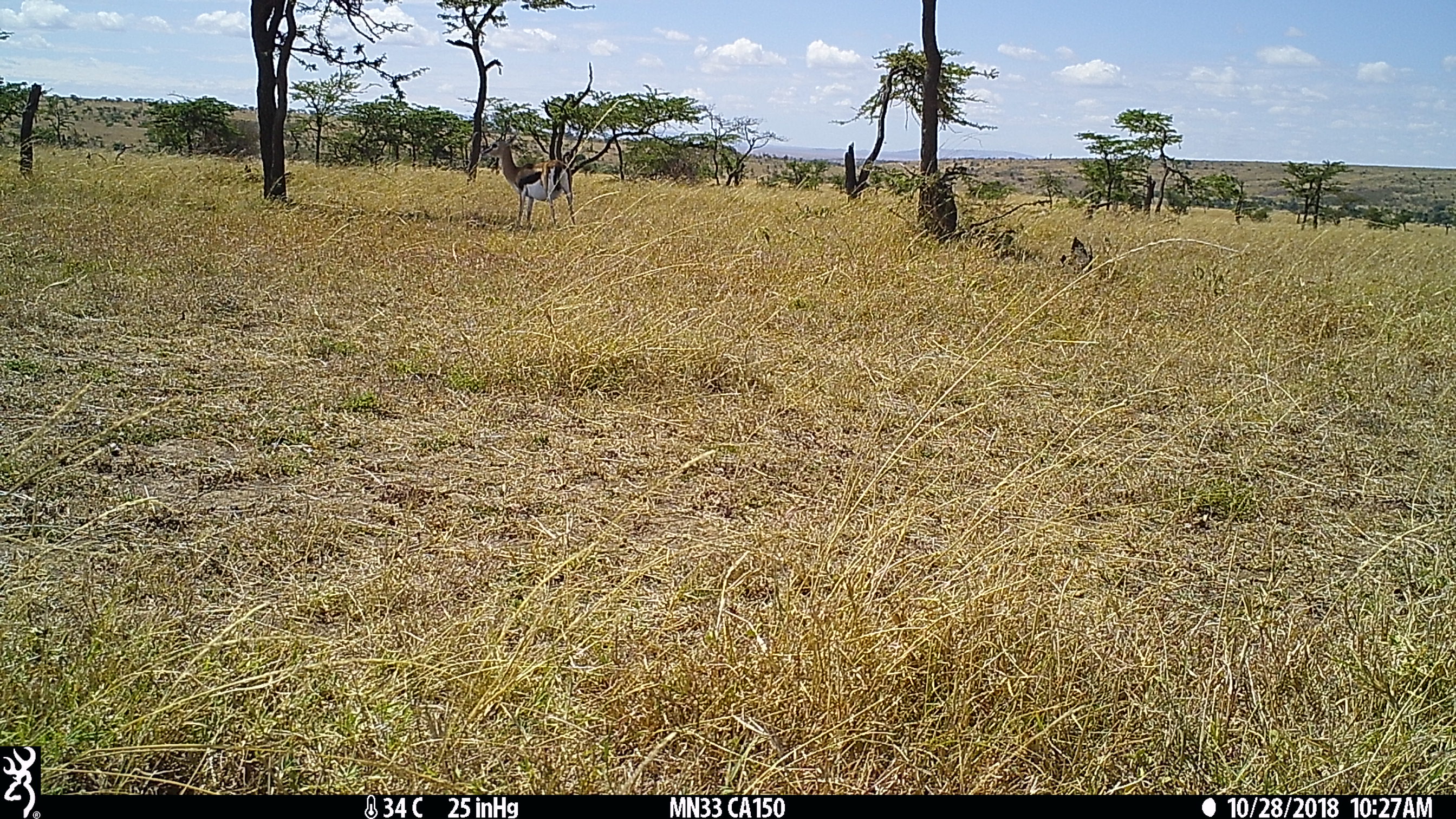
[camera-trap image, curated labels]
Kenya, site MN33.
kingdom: Animalia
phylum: Chordata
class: Mammalia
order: Artiodactyla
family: Bovidae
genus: Eudorcas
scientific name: Eudorcas thomsonii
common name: thomon's gazelle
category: gazelle thomsons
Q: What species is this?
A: Gazelle thomsons (thomon's gazelle) (Eudorcas thomsonii).